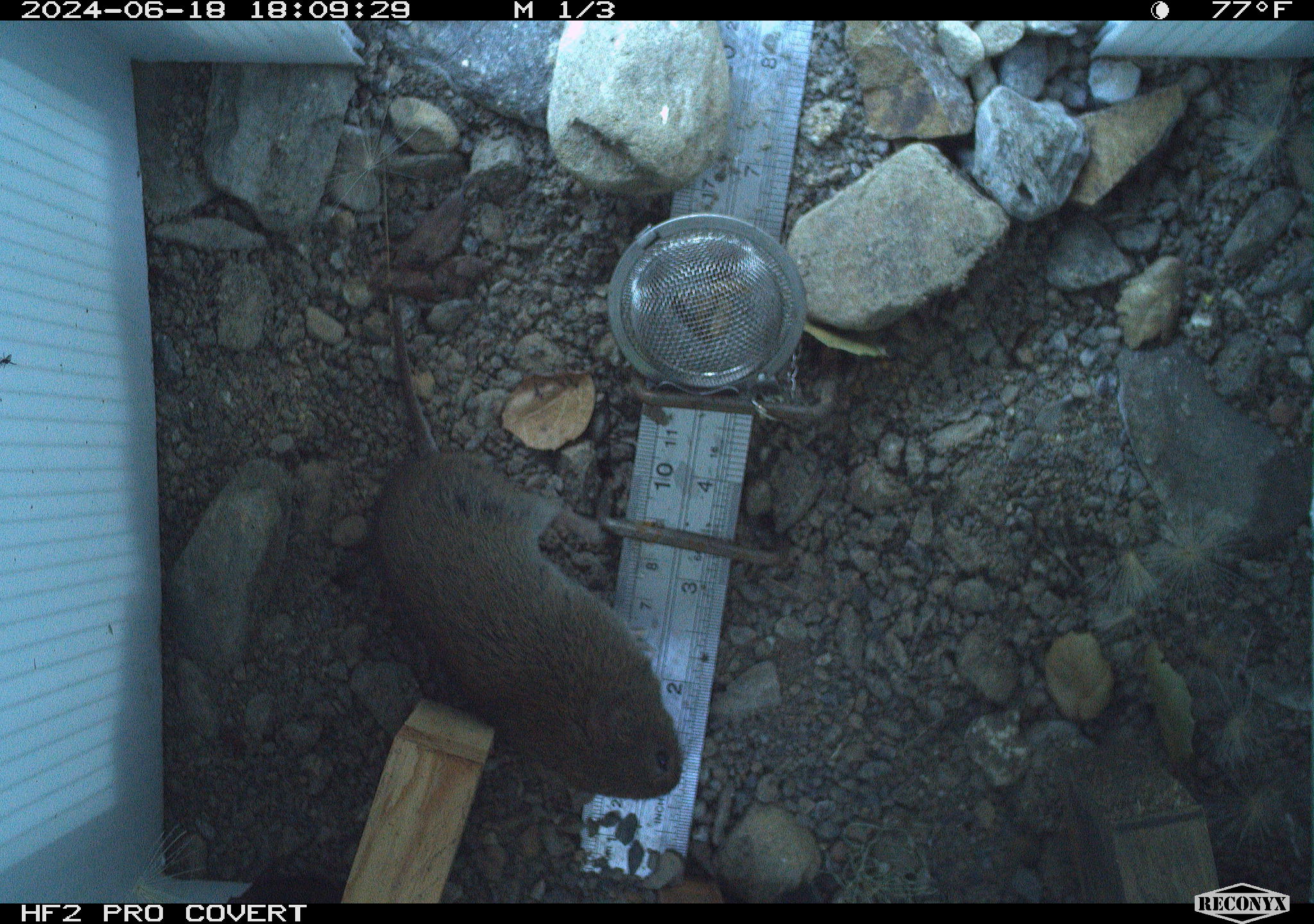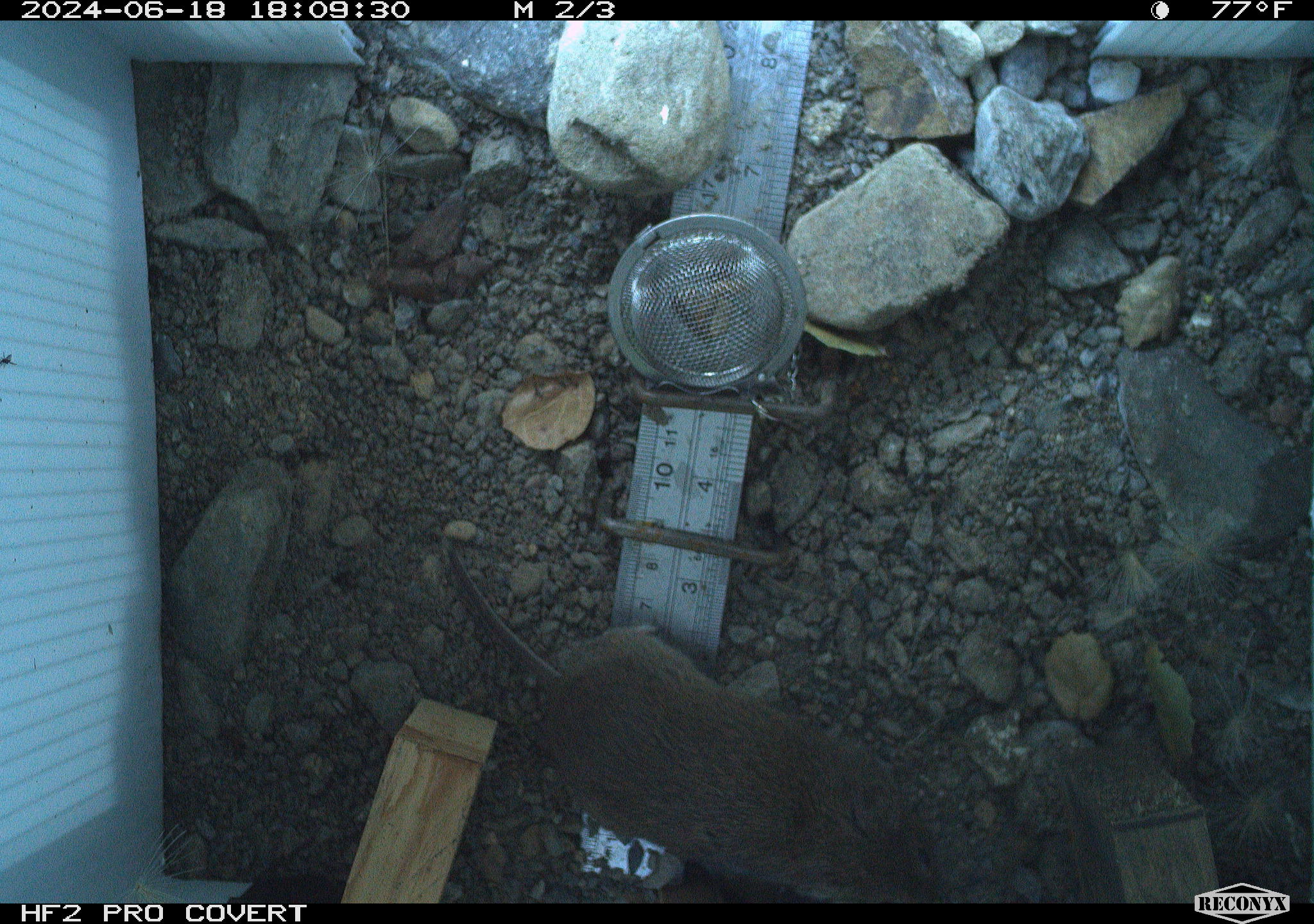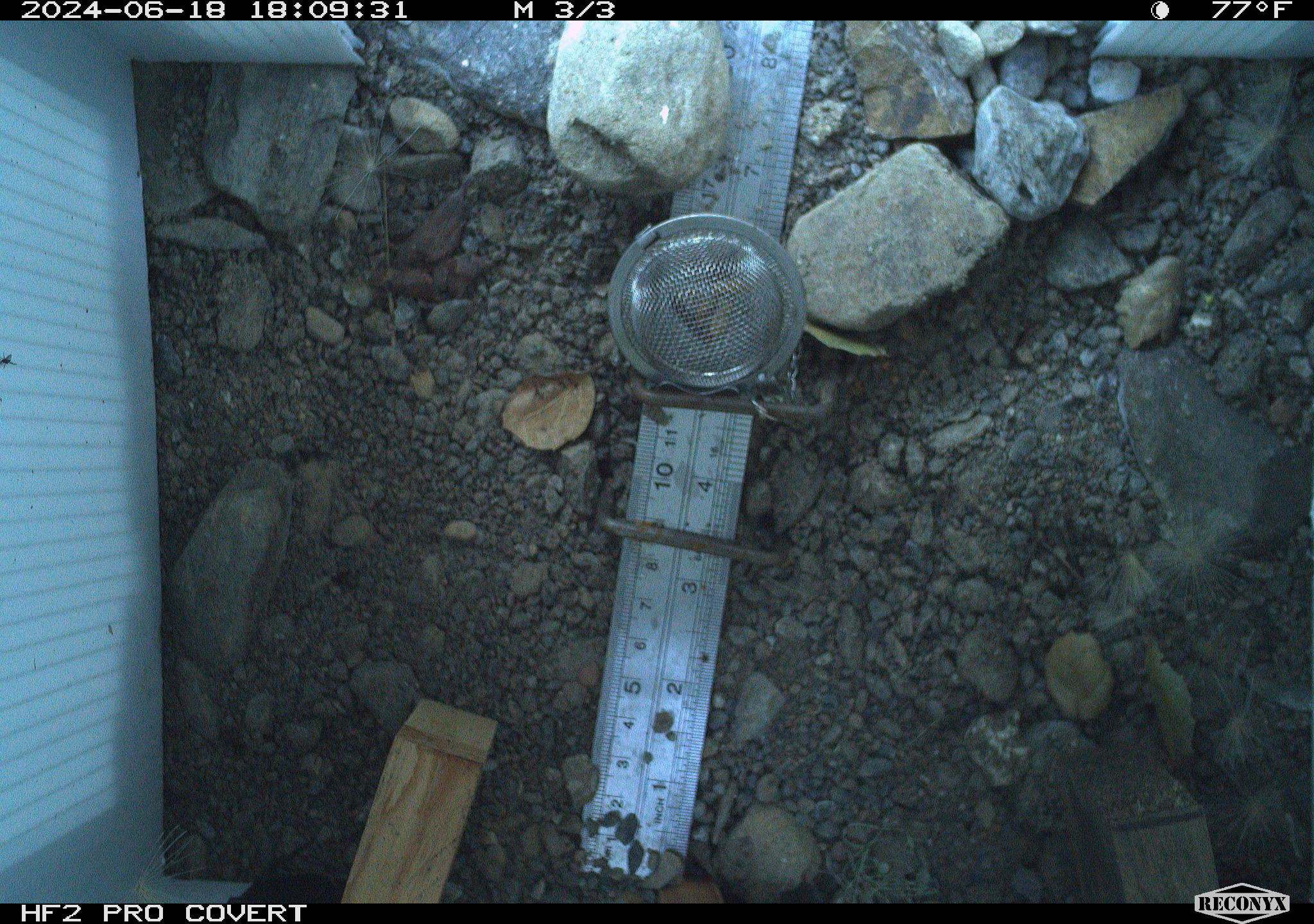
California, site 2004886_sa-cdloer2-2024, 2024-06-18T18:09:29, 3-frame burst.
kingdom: Animalia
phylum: Chordata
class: Mammalia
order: Rodentia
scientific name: Rodentia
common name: mouse species